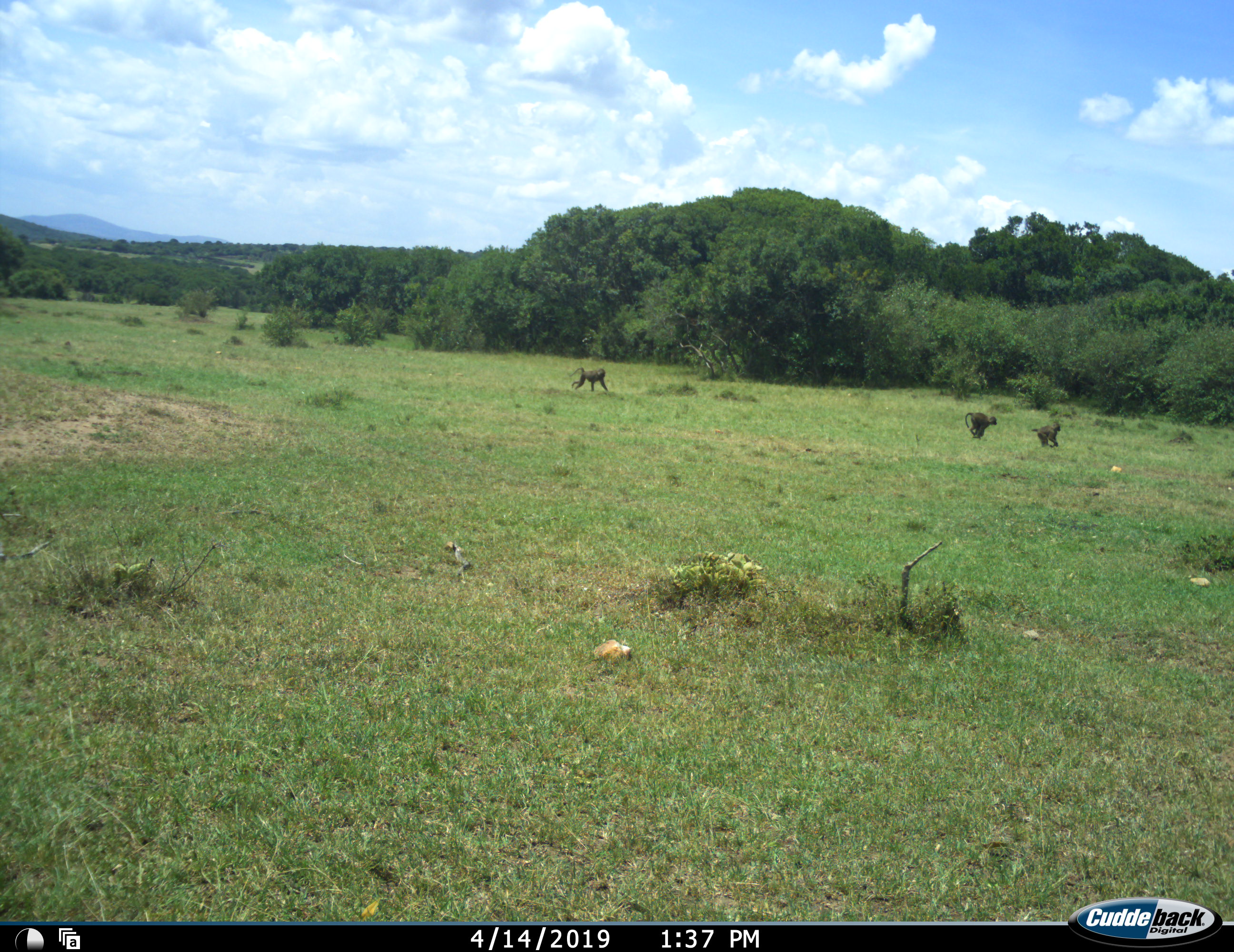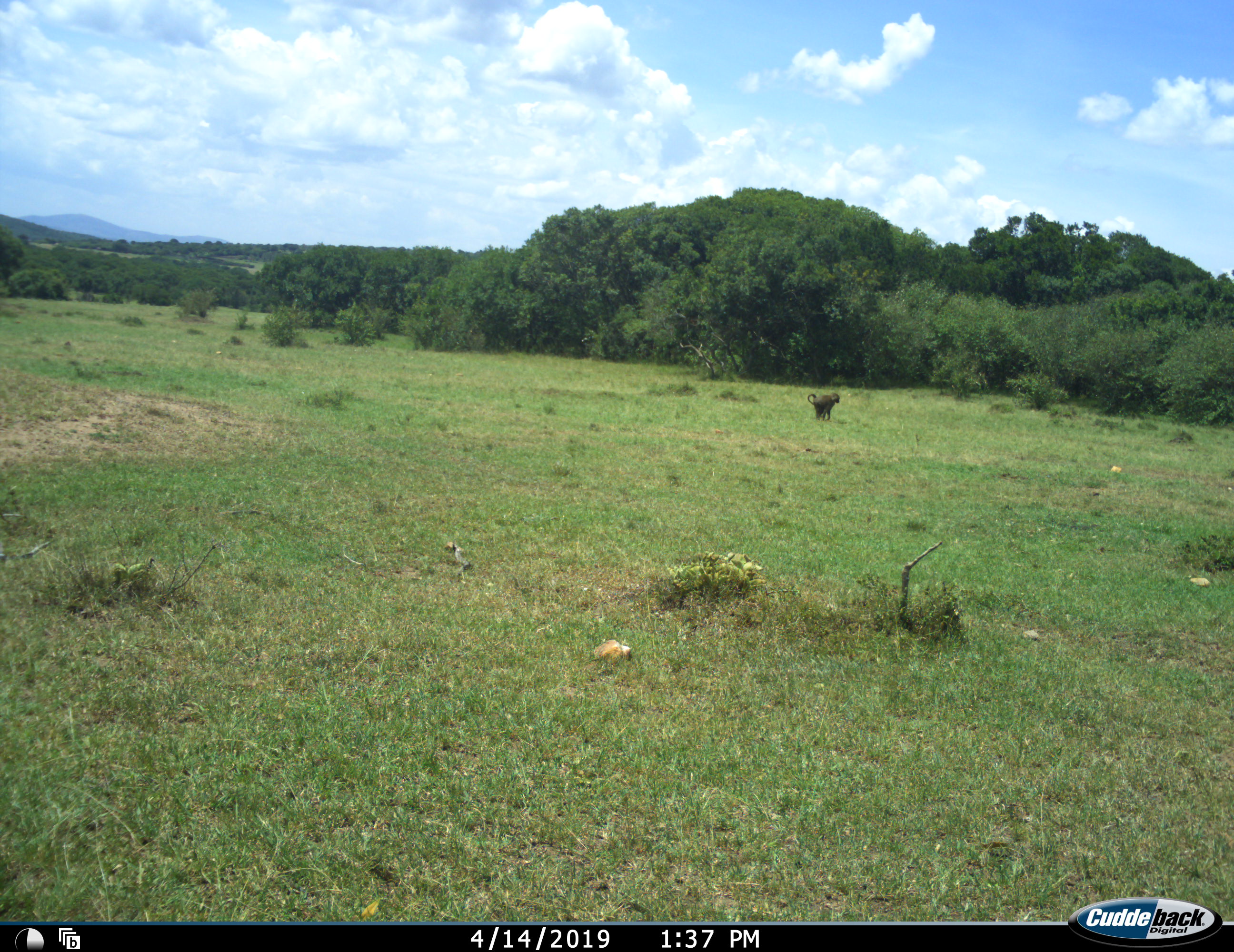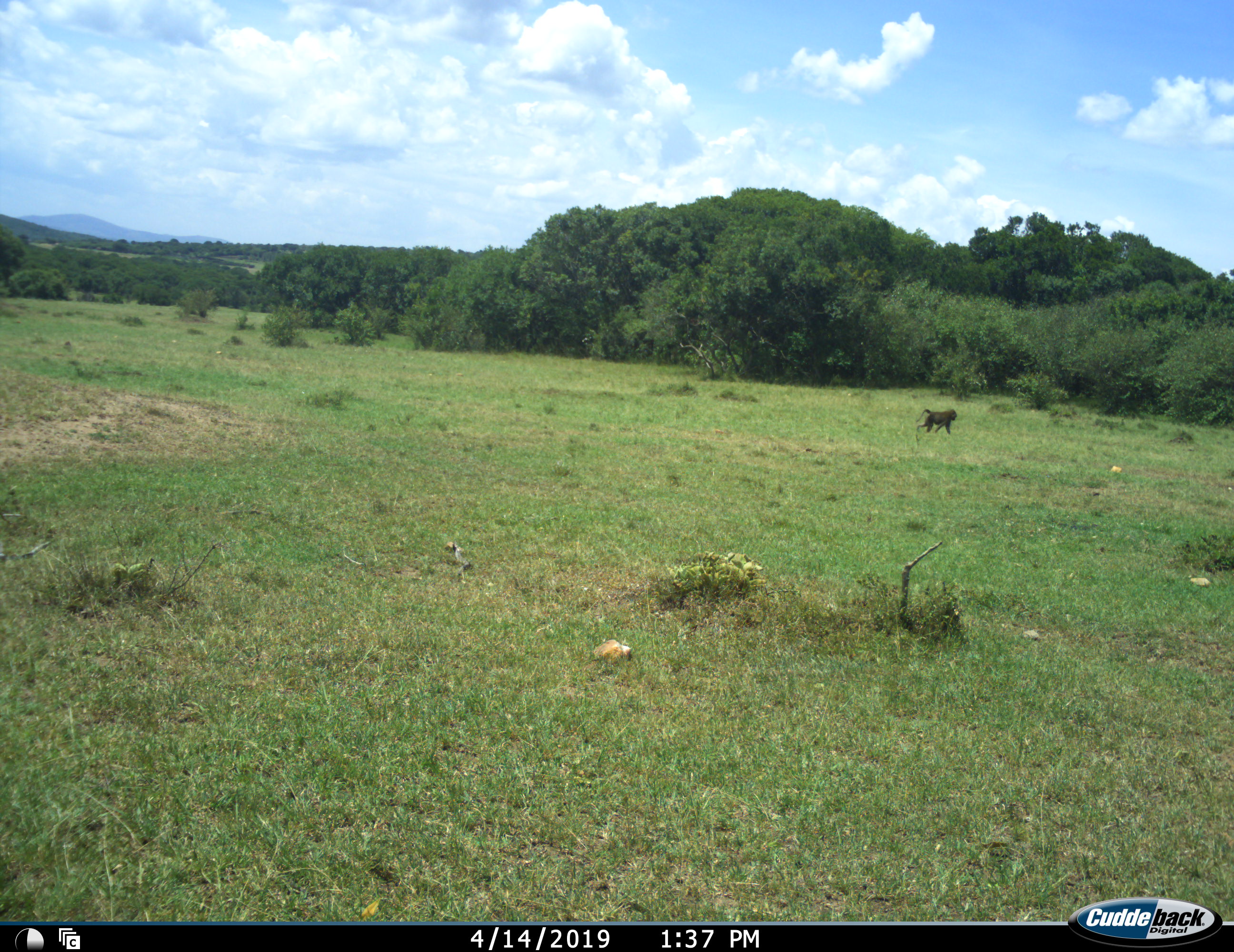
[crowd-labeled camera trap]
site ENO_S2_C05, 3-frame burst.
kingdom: Animalia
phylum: Chordata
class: Mammalia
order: Primates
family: Cercopithecidae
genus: Papio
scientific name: Papio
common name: baboon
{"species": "baboon (Papio)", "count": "3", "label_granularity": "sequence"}